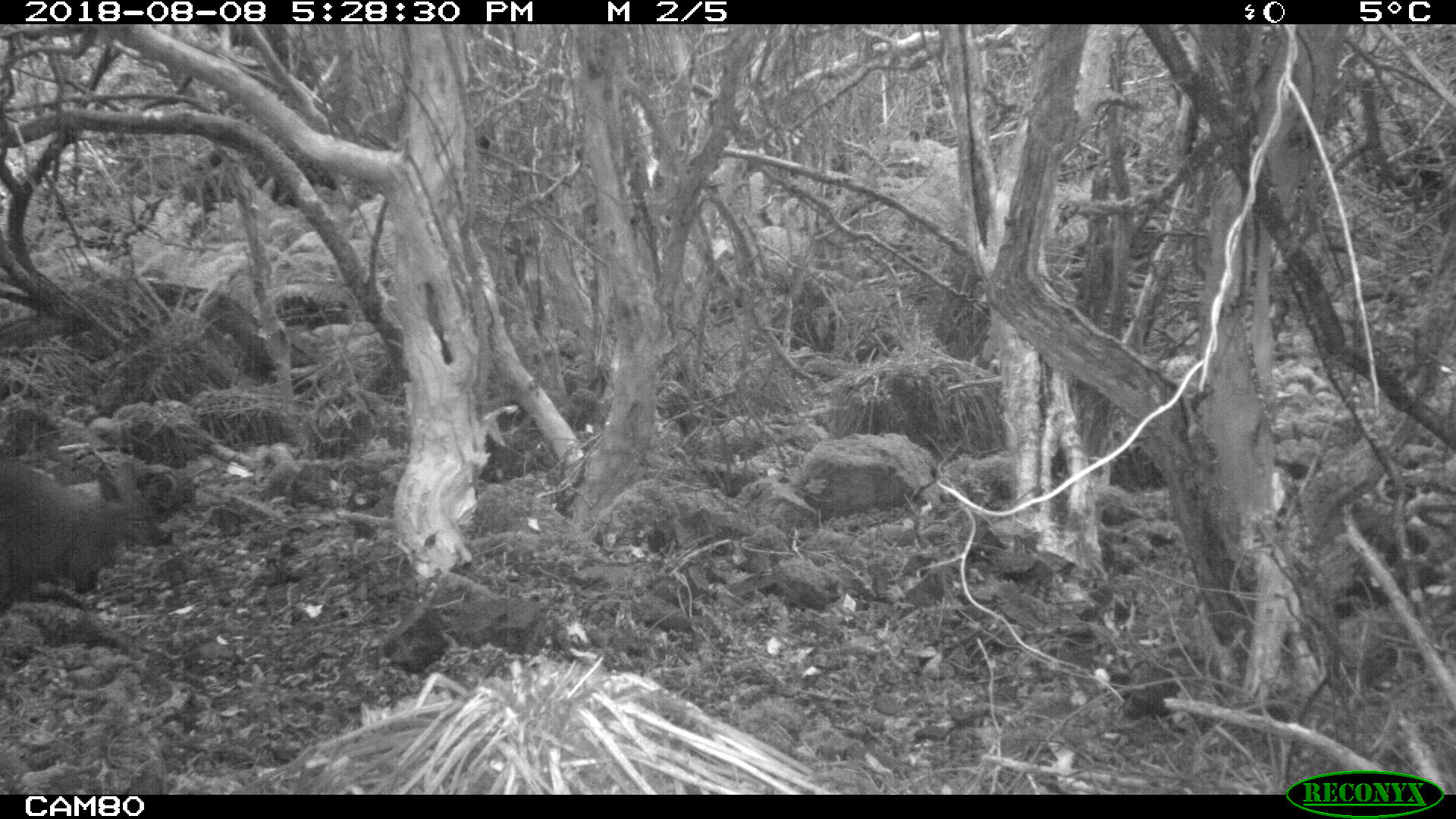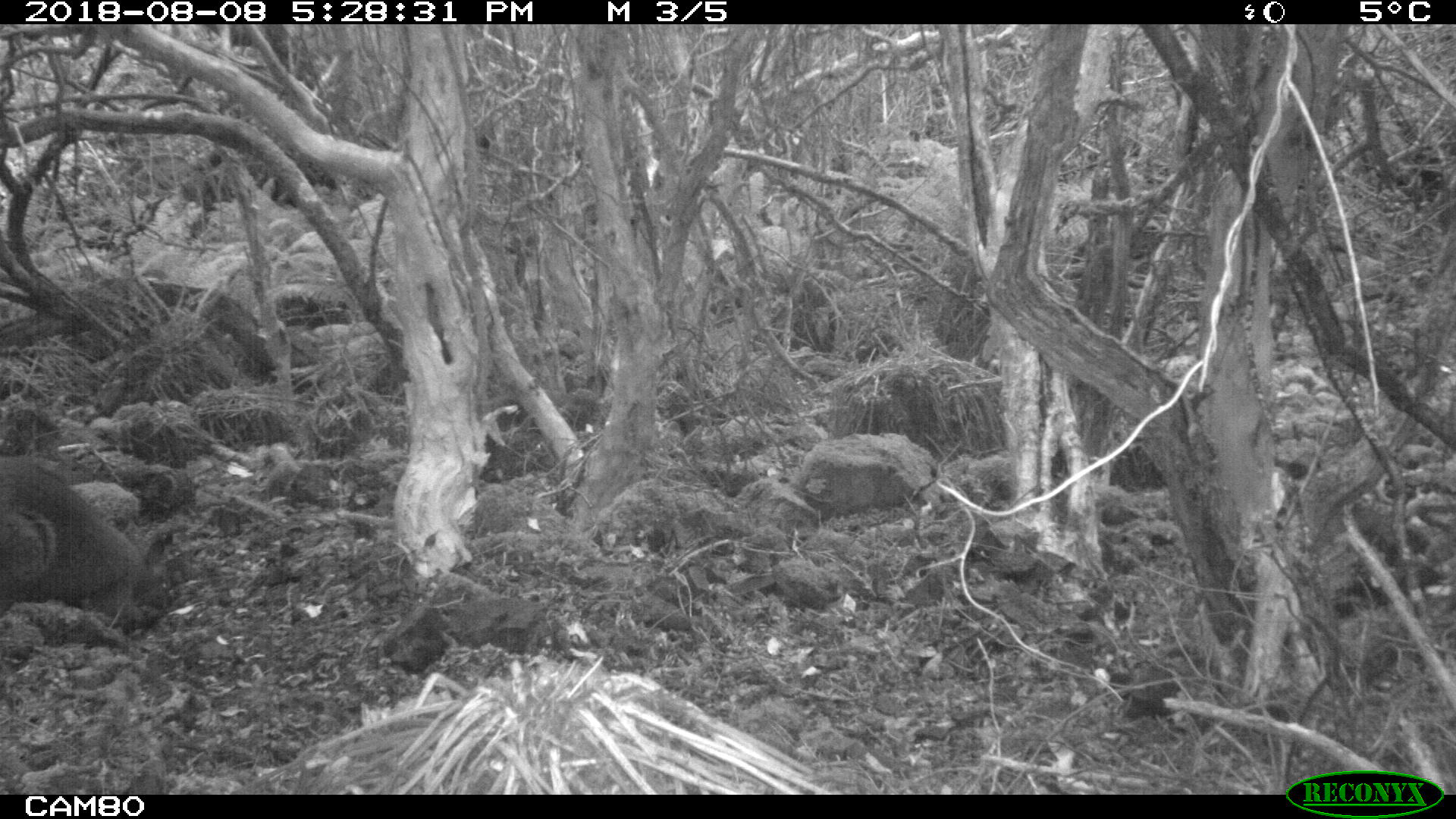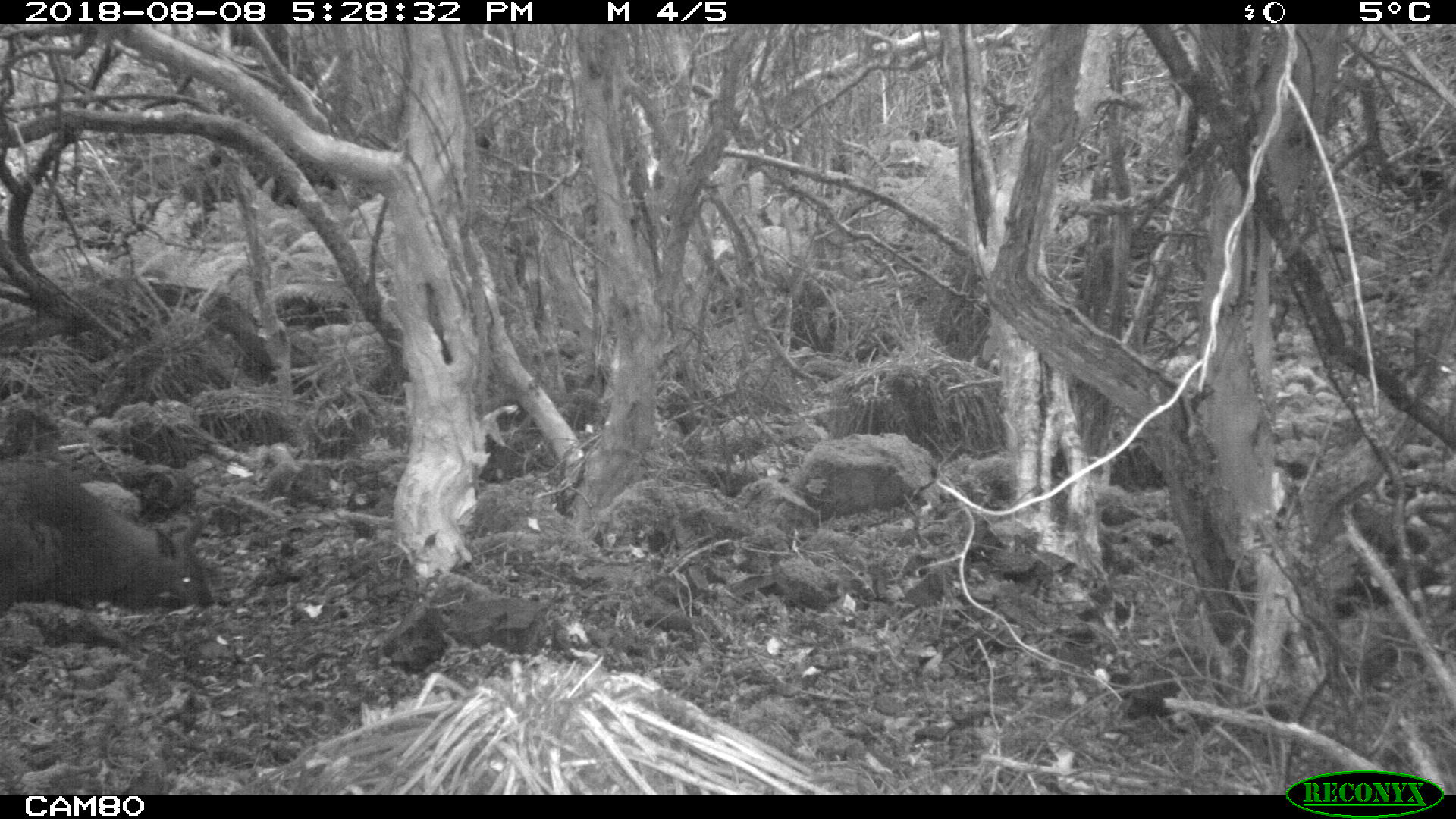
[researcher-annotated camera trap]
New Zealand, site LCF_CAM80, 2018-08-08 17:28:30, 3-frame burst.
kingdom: Animalia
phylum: Chordata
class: Mammalia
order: Diprotodontia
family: Macropodidae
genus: Notamacropus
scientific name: Notamacropus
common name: wallaby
Wallaby (Notamacropus).